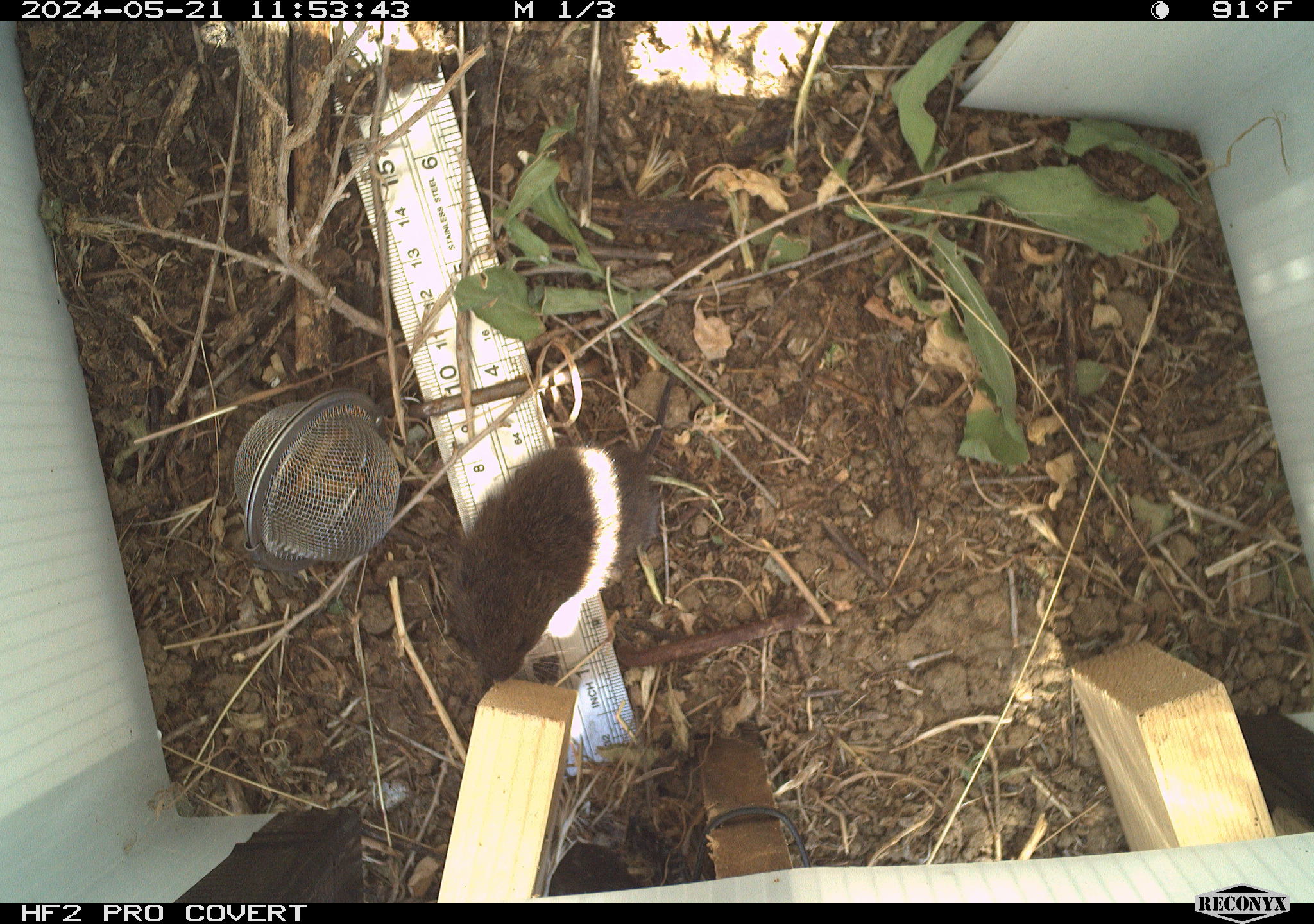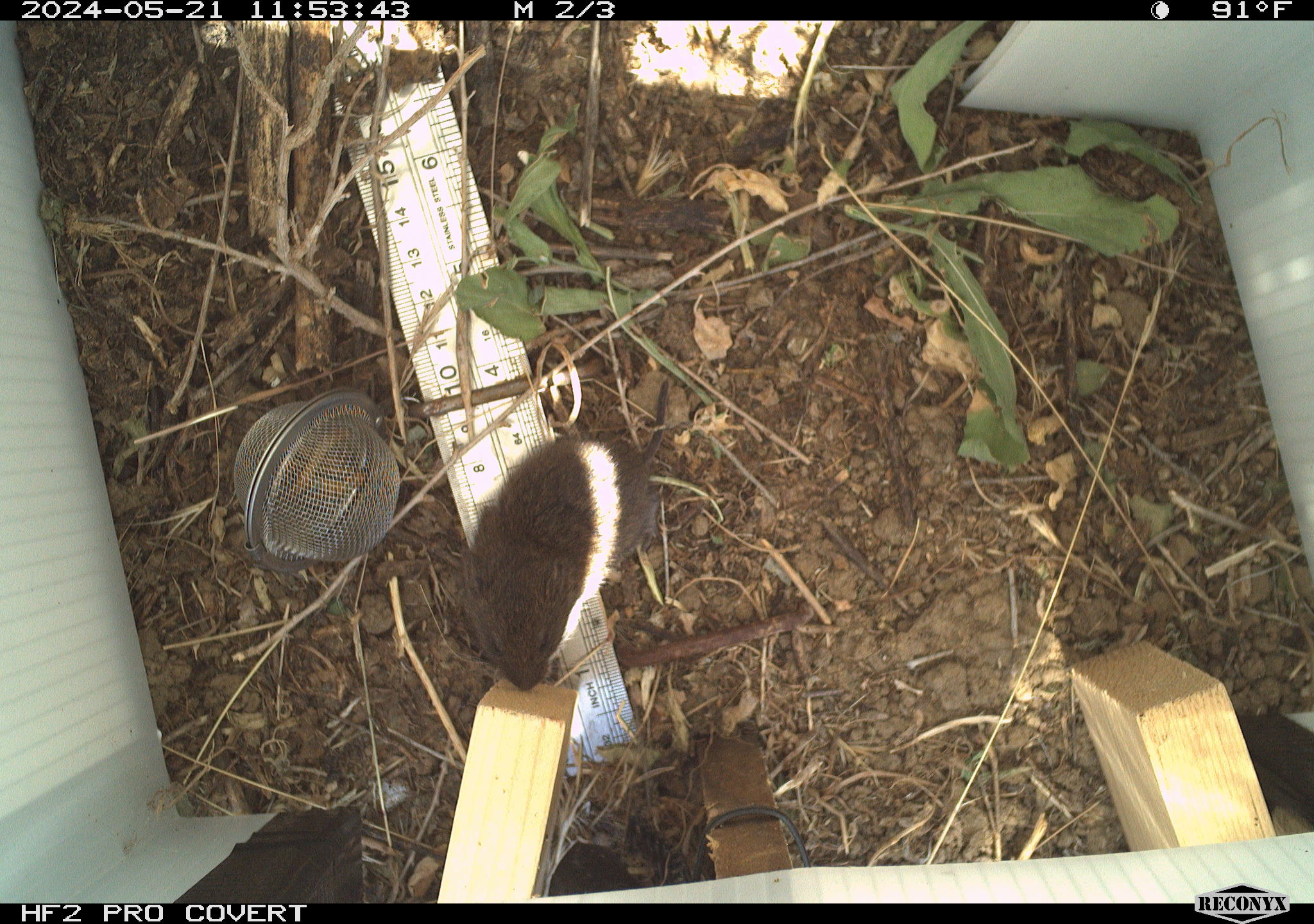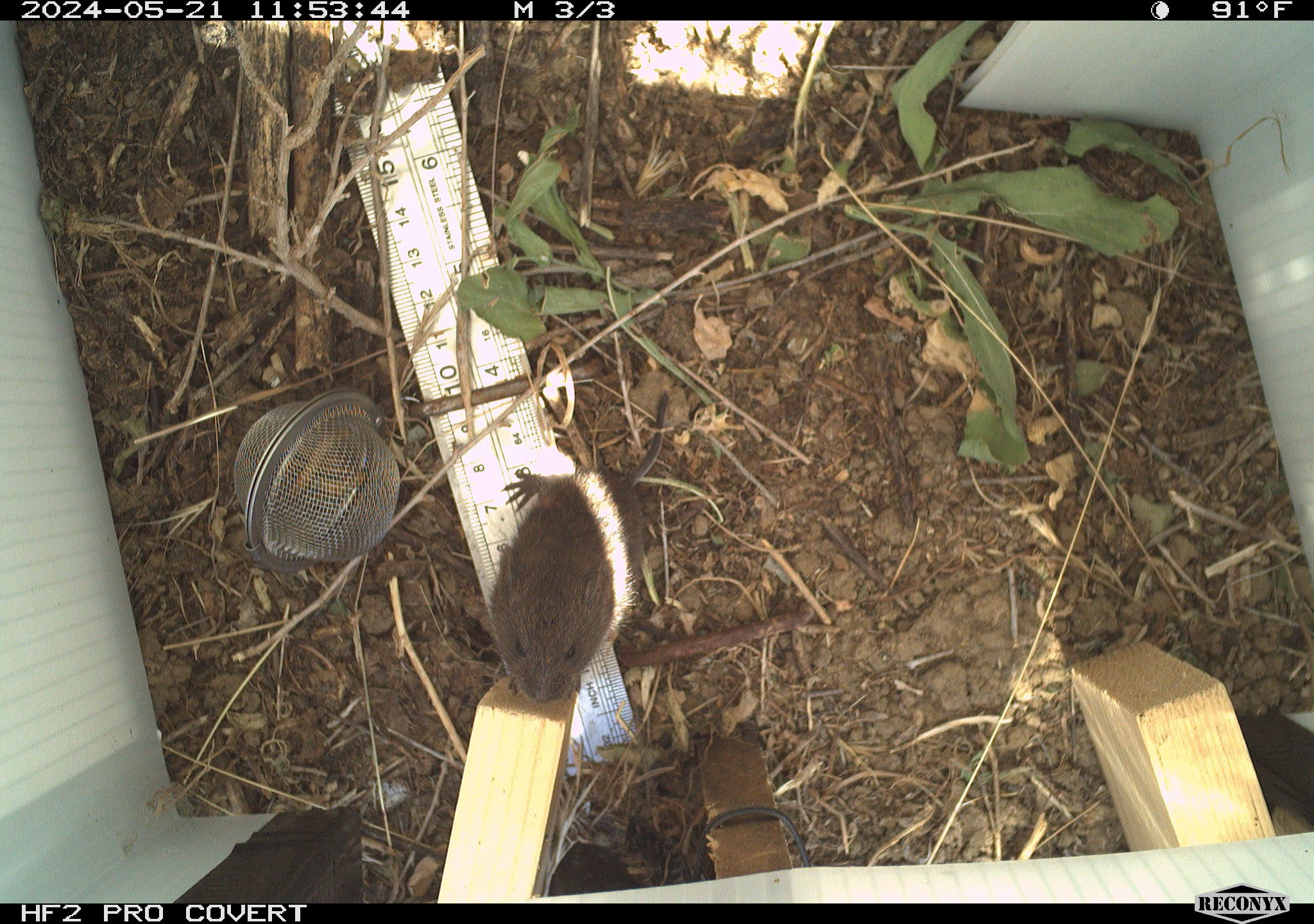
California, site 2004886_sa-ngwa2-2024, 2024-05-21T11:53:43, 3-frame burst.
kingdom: Animalia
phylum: Chordata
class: Mammalia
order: Rodentia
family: Cricetidae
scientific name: Arvicolinae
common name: voles, lemmings, and muskrats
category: arvicolinae subfamily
Arvicolinae subfamily (voles, lemmings, and muskrats) (Arvicolinae).